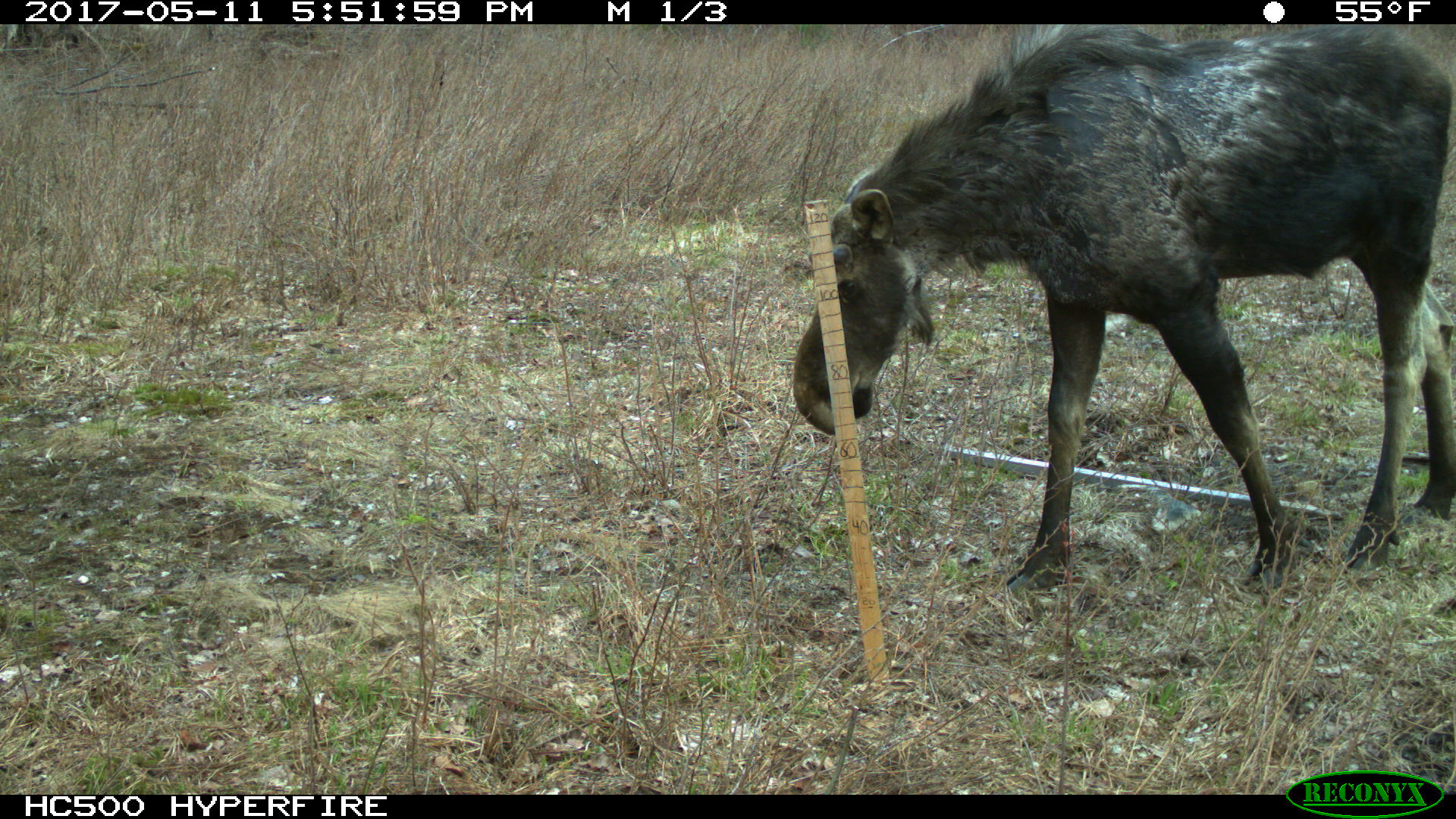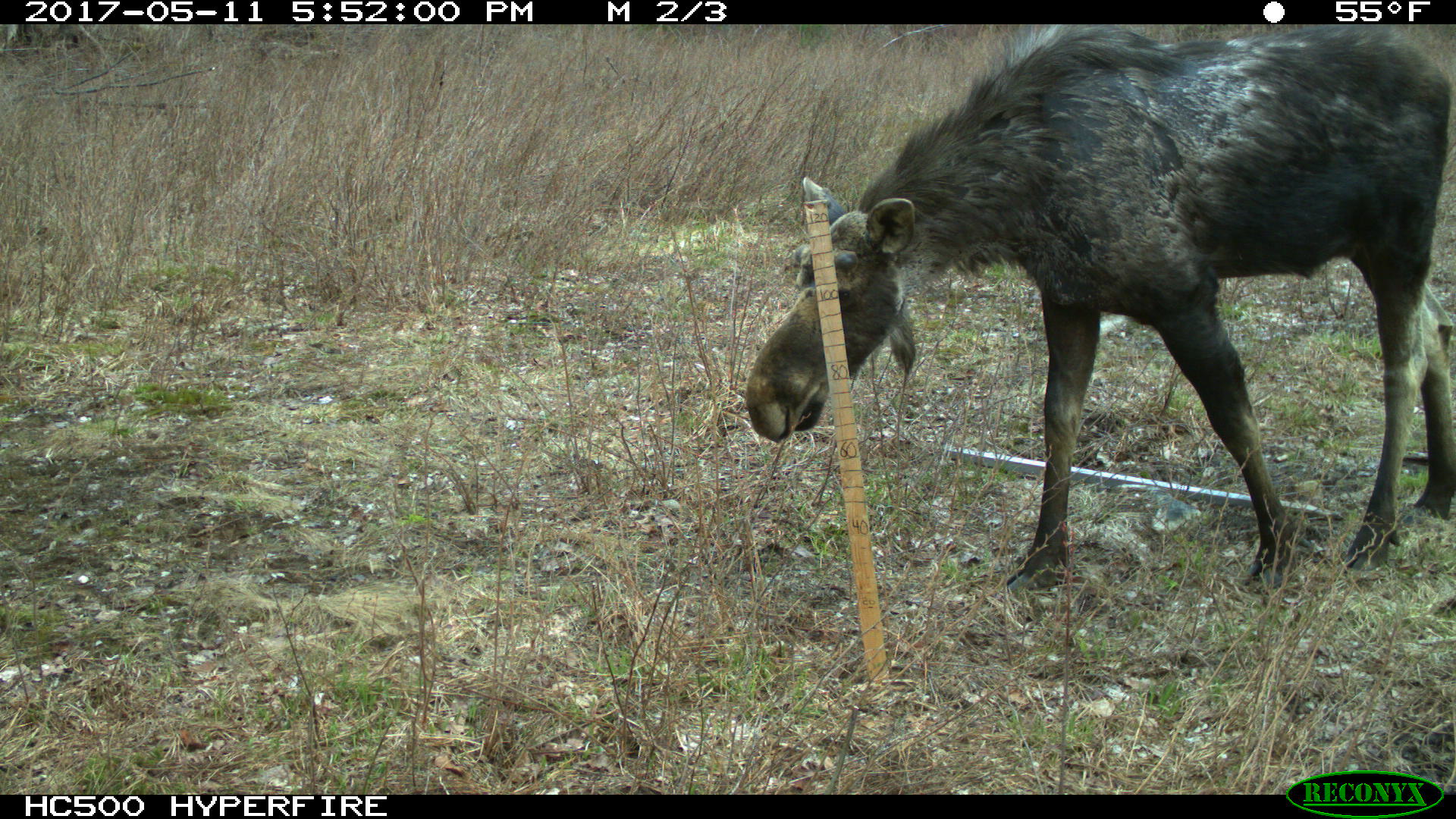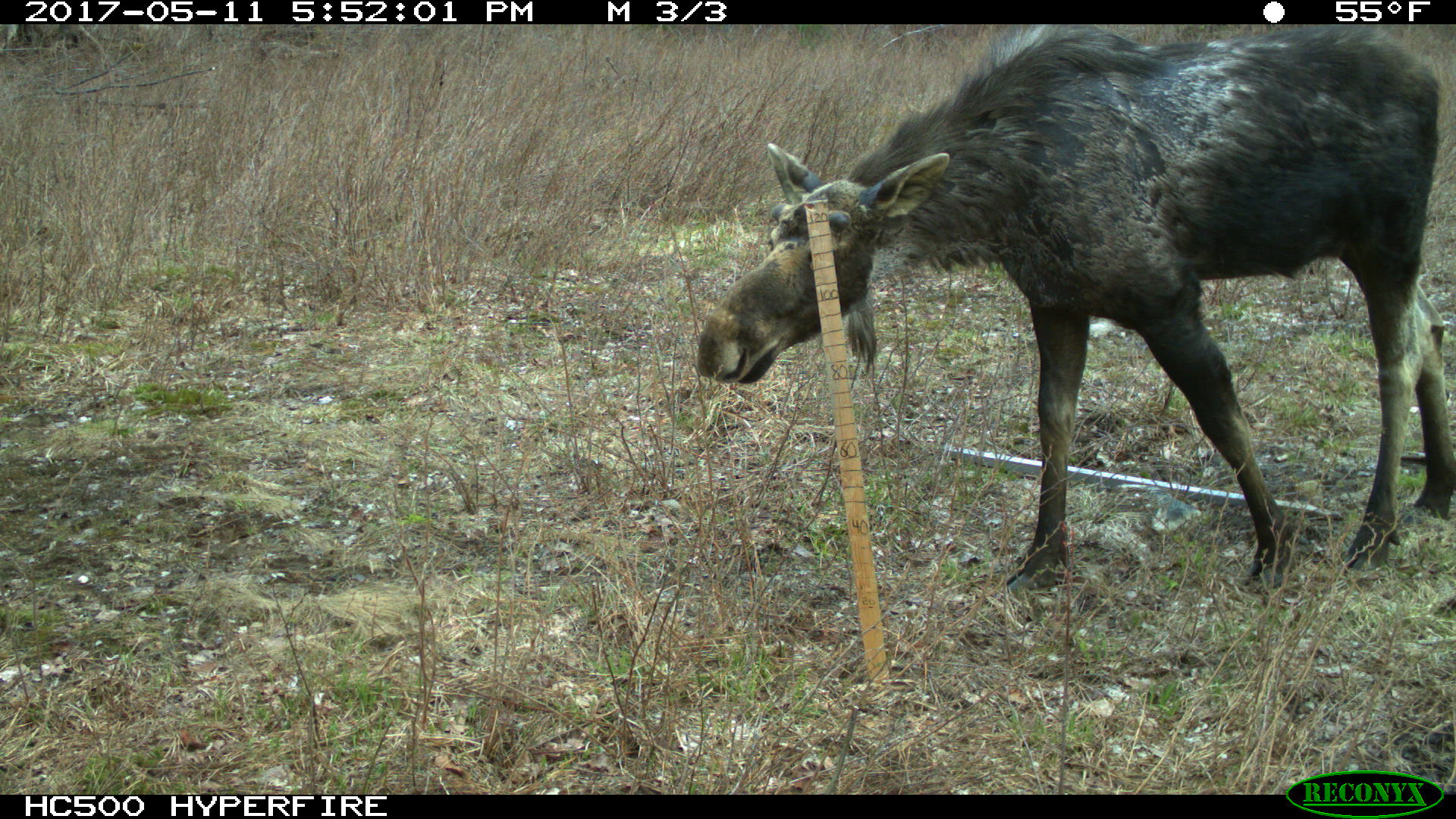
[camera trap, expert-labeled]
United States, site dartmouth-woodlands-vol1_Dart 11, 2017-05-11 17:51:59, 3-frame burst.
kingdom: Animalia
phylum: Chordata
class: Mammalia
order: Artiodactyla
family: Cervidae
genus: Alces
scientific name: Alces alces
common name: moose